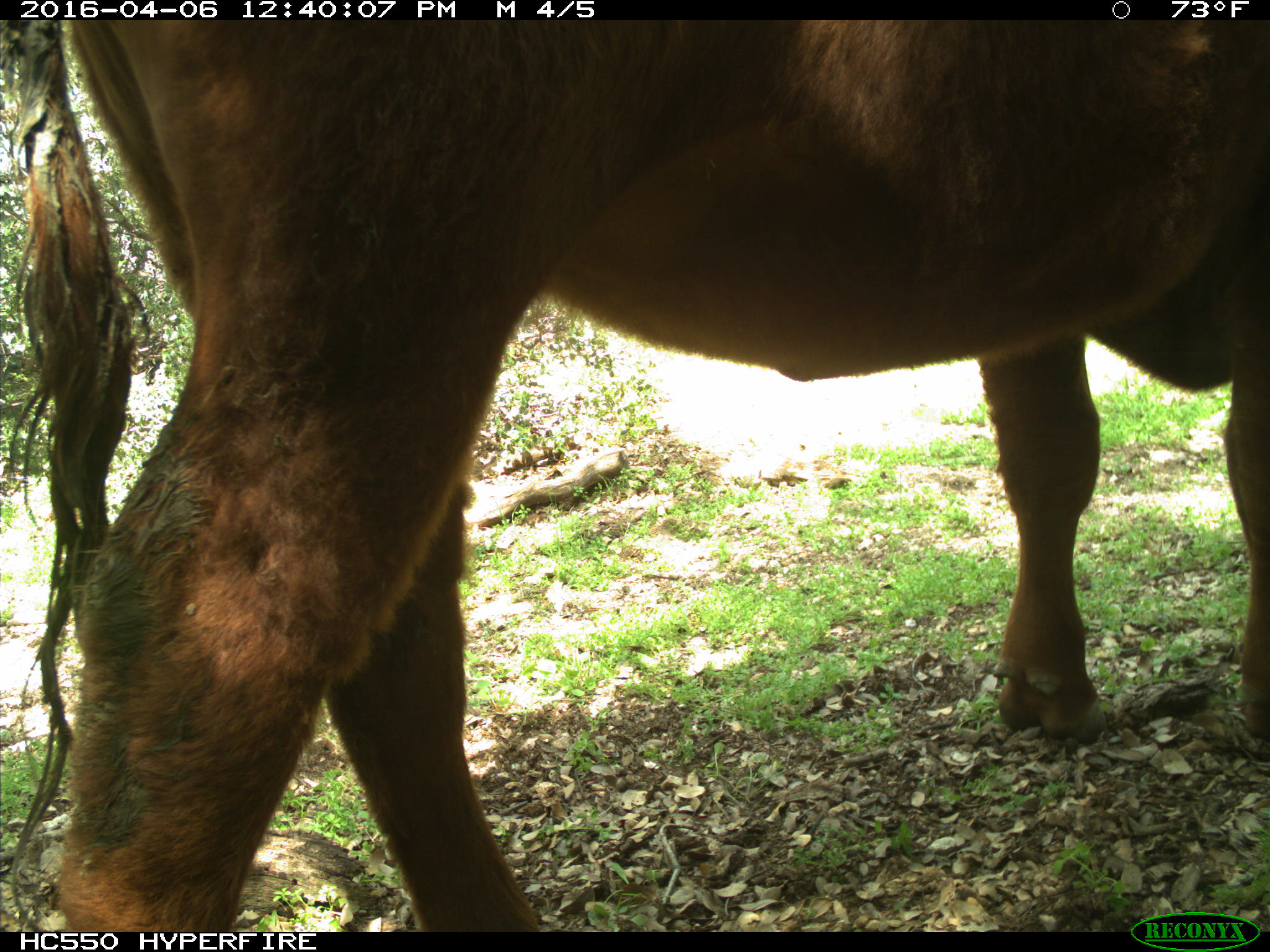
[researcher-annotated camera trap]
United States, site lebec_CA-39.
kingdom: Animalia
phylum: Chordata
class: Mammalia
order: Artiodactyla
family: Bovidae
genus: Bos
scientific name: Bos taurus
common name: domestic cow